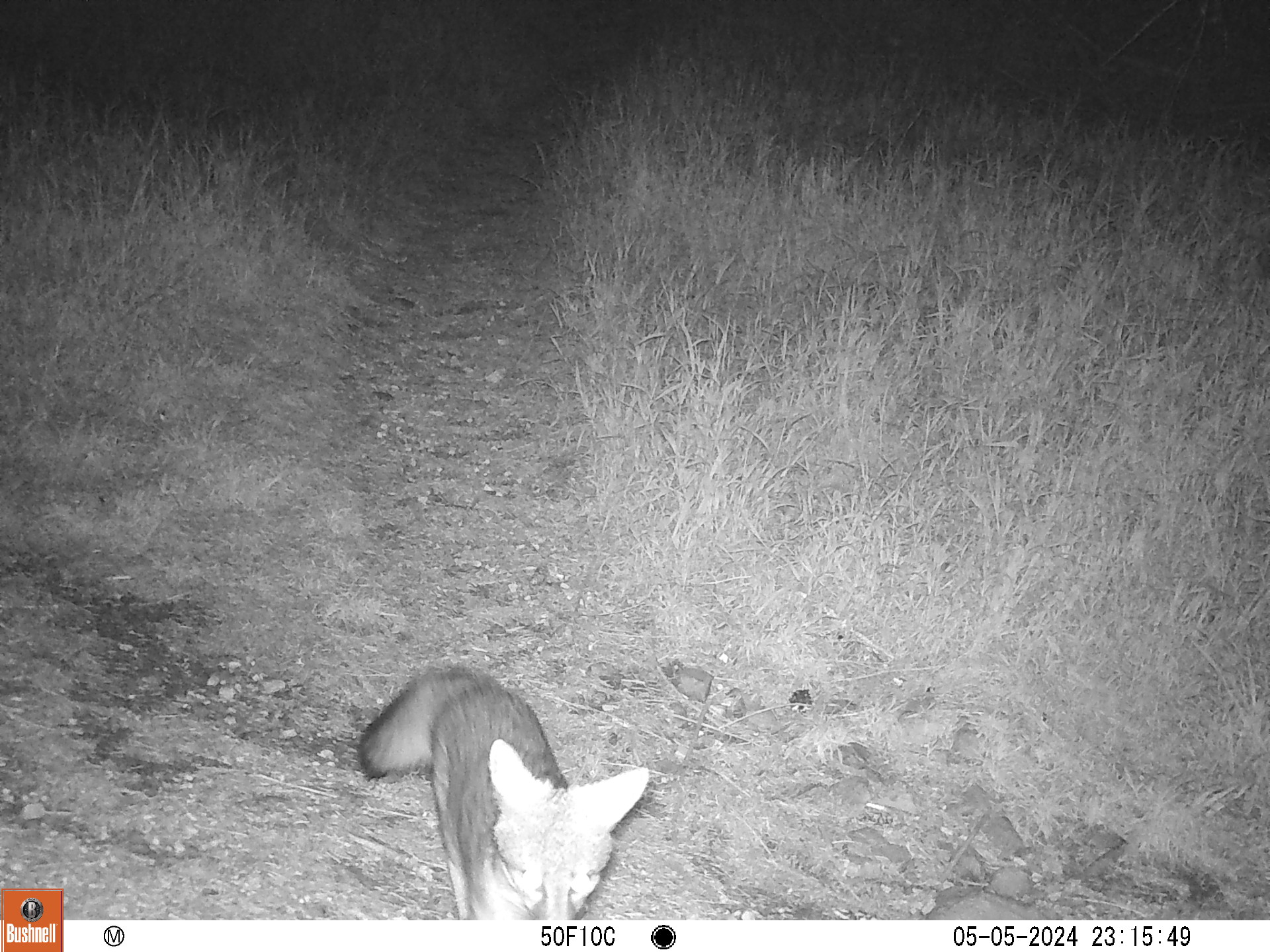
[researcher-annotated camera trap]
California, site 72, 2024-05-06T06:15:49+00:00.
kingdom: Animalia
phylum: Chordata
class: Mammalia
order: Carnivora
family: Canidae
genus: Urocyon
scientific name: Urocyon cinereoargenteus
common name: gray fox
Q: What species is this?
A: Gray fox (Urocyon cinereoargenteus).